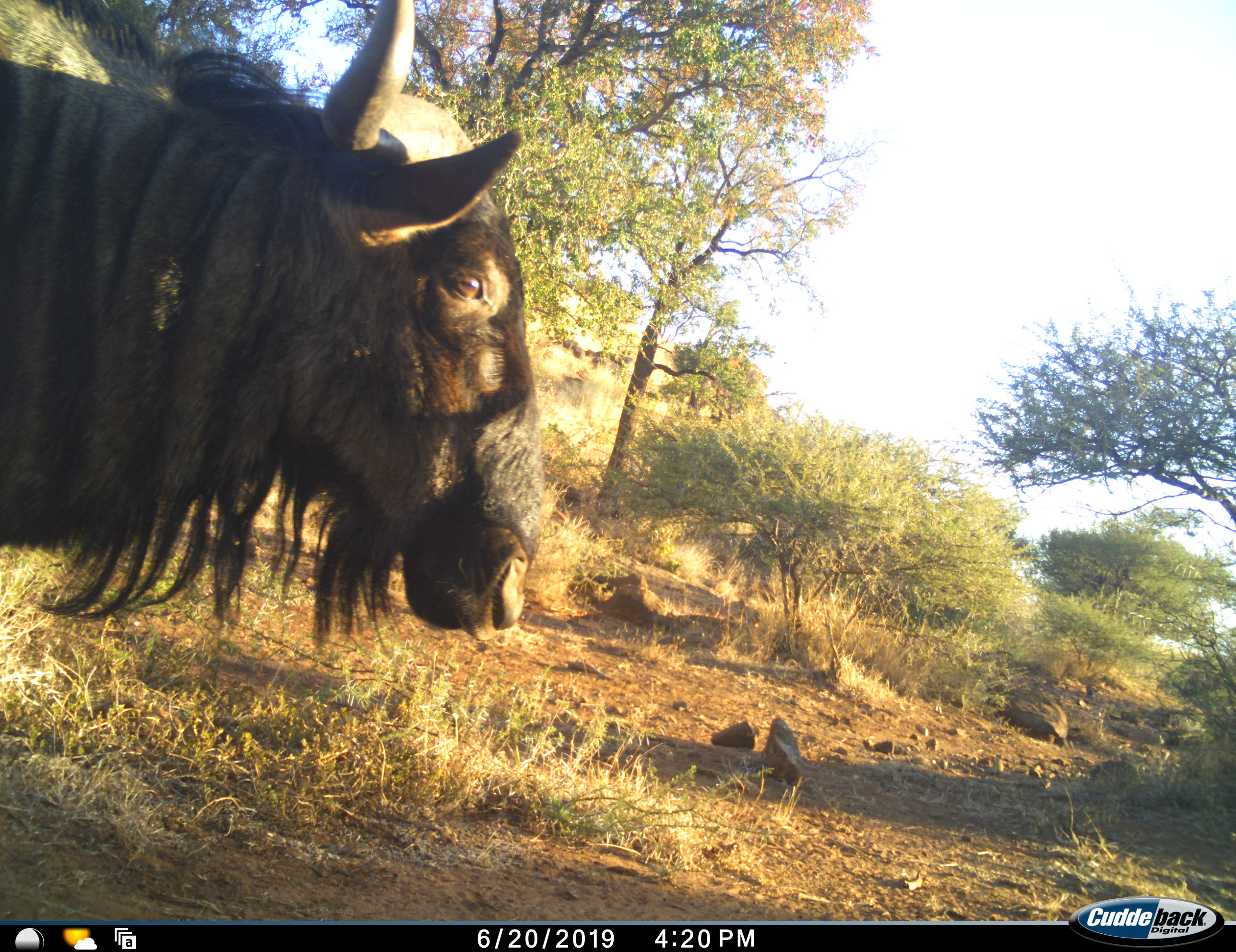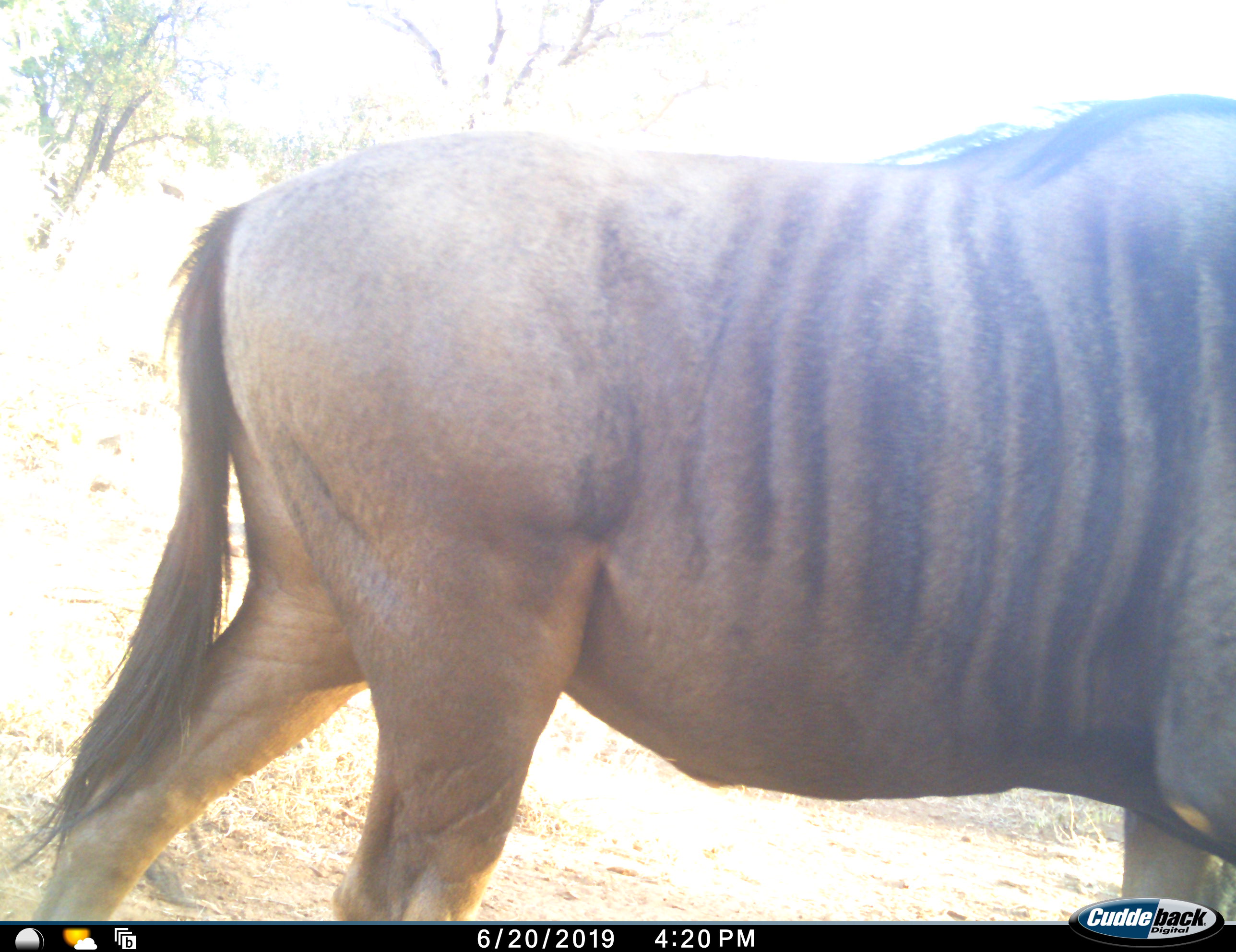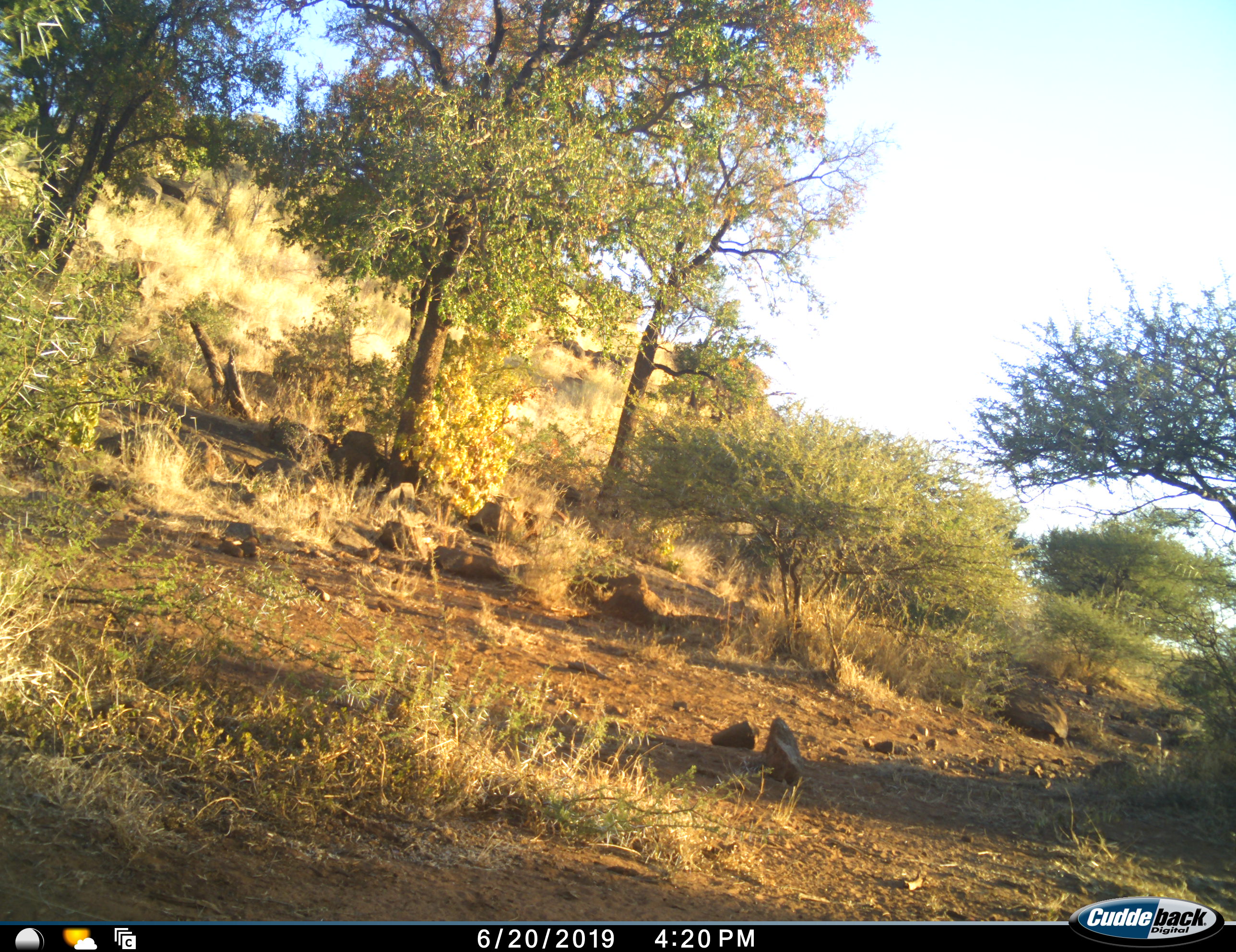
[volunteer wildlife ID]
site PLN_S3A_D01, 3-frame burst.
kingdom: Animalia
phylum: Chordata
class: Mammalia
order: Artiodactyla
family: Bovidae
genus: Connochaetes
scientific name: Connochaetes taurinus taurinus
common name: blue wildebeest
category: wildebeestblue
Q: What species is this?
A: Wildebeestblue (blue wildebeest) (Connochaetes taurinus taurinus).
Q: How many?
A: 1.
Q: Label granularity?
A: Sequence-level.